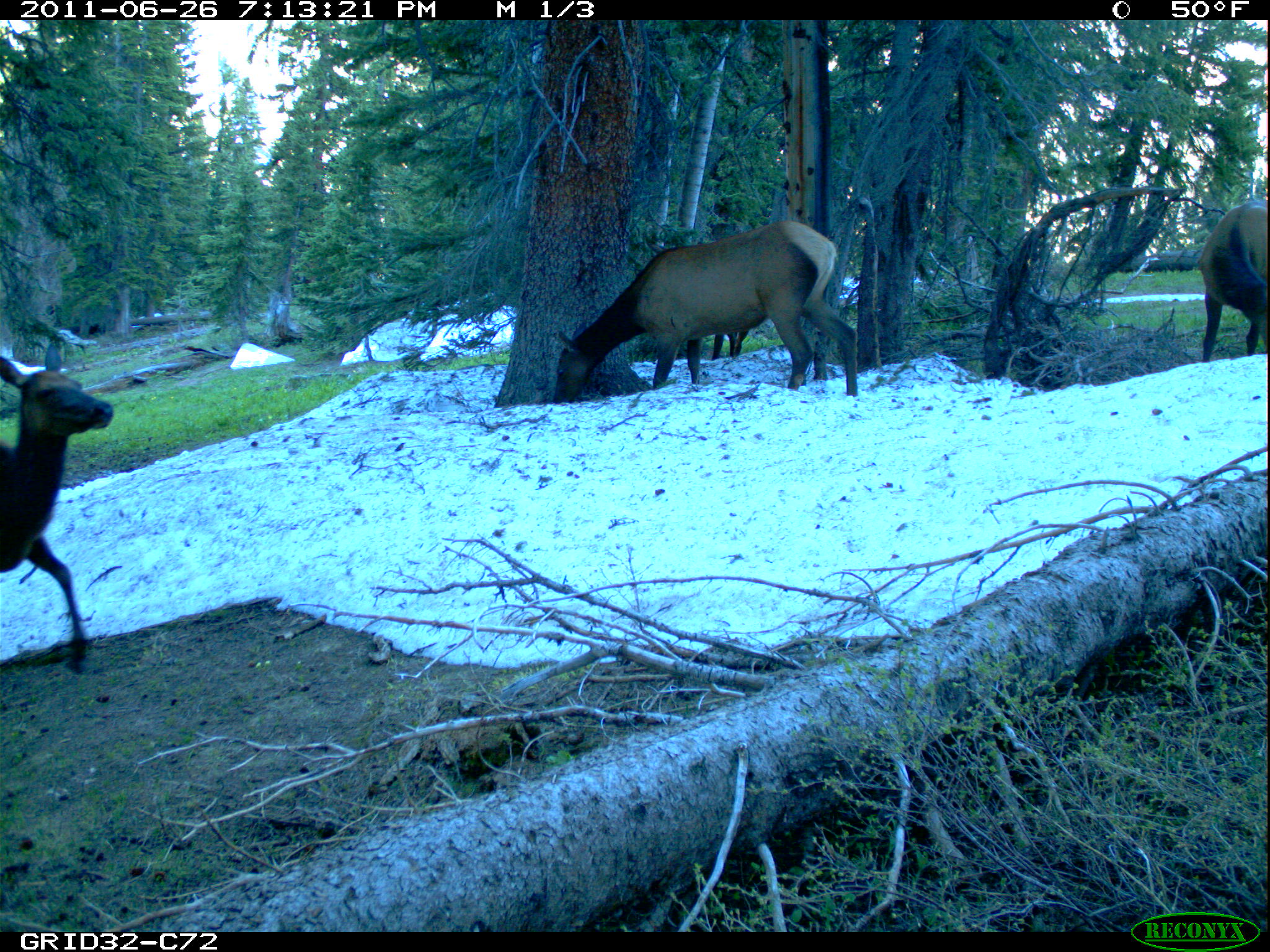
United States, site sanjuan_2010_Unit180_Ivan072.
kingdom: Animalia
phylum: Chordata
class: Mammalia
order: Artiodactyla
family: Cervidae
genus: Cervus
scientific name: Cervus elaphus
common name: red deer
Cervus elaphus (red deer).